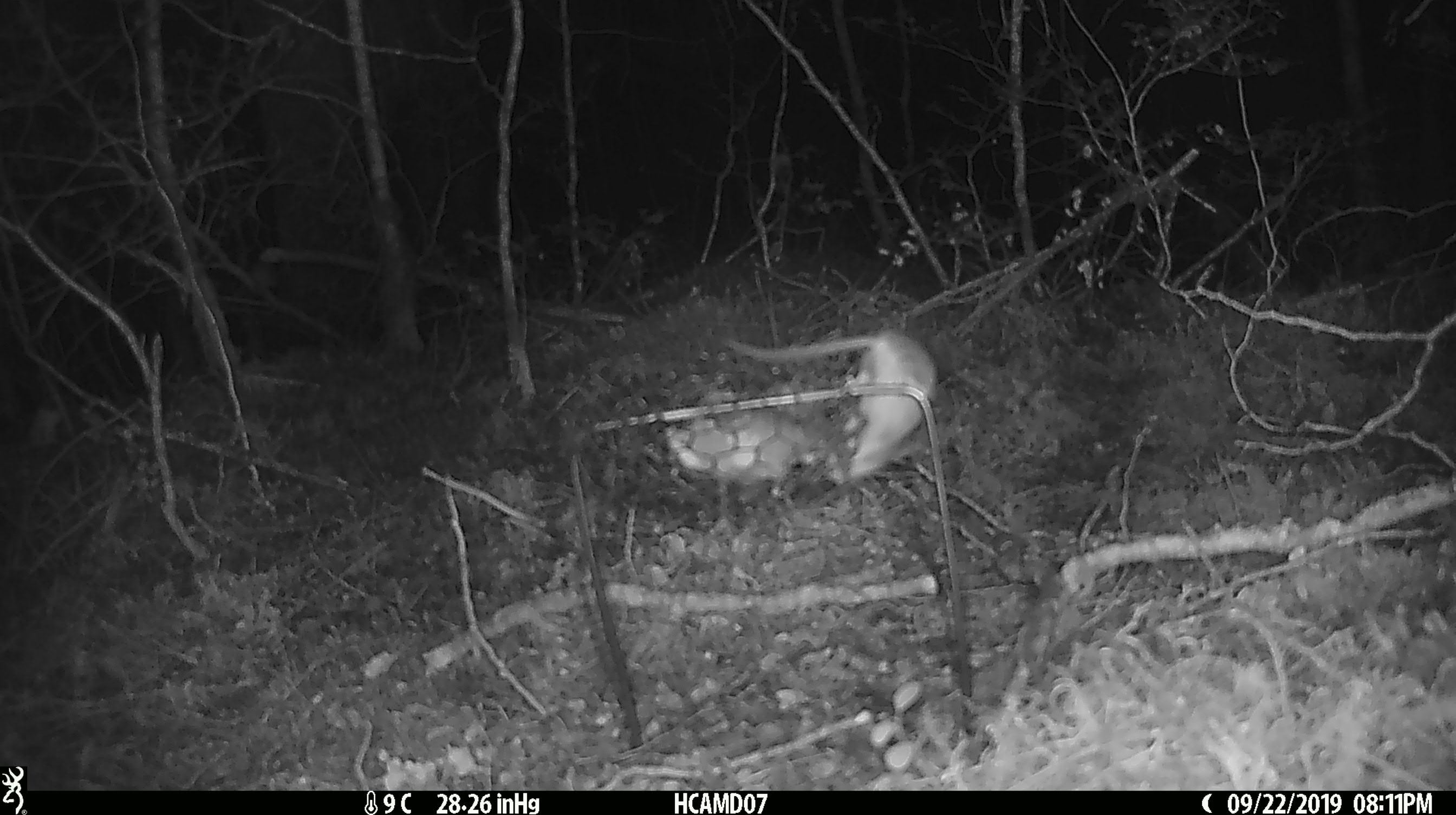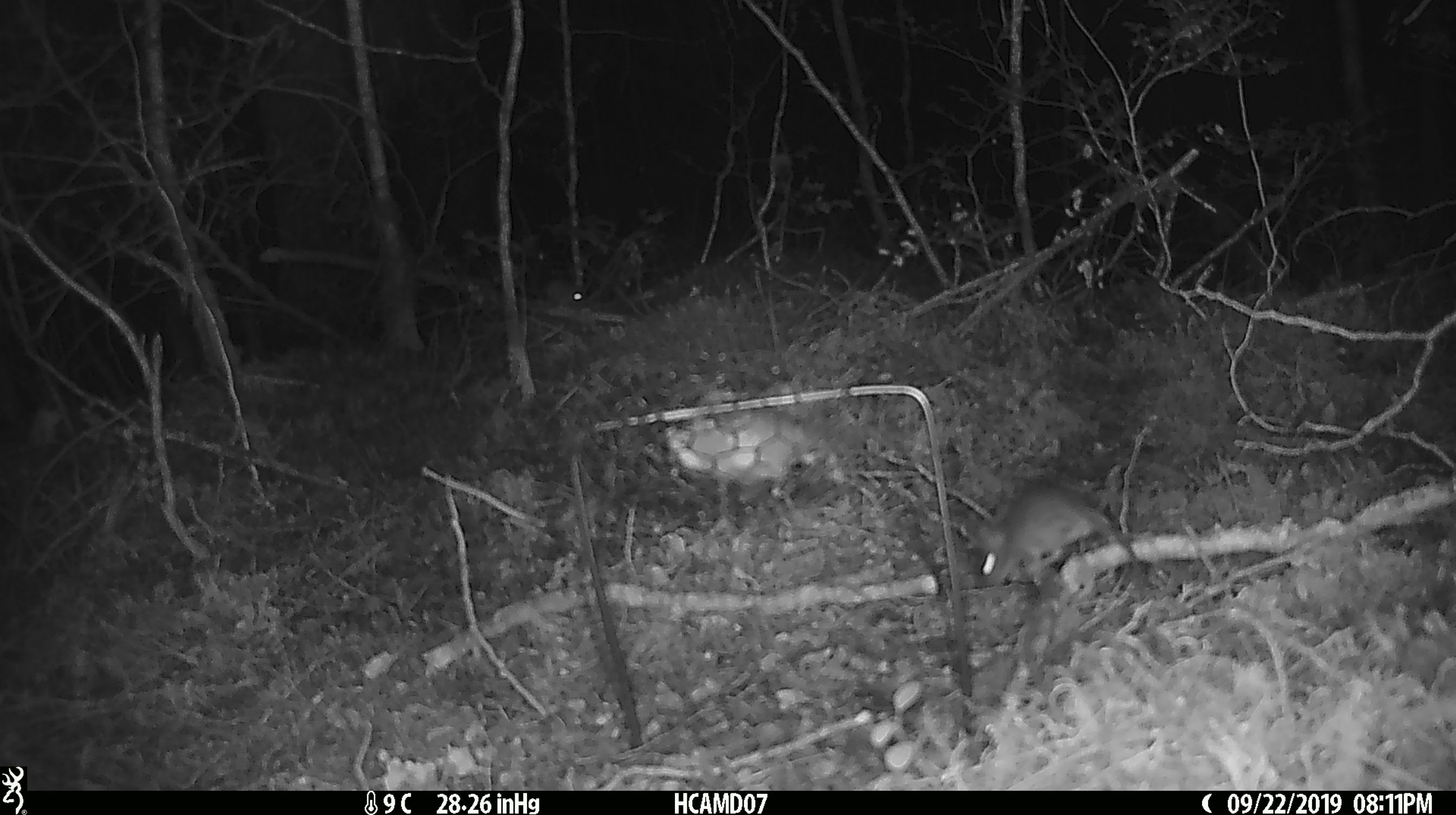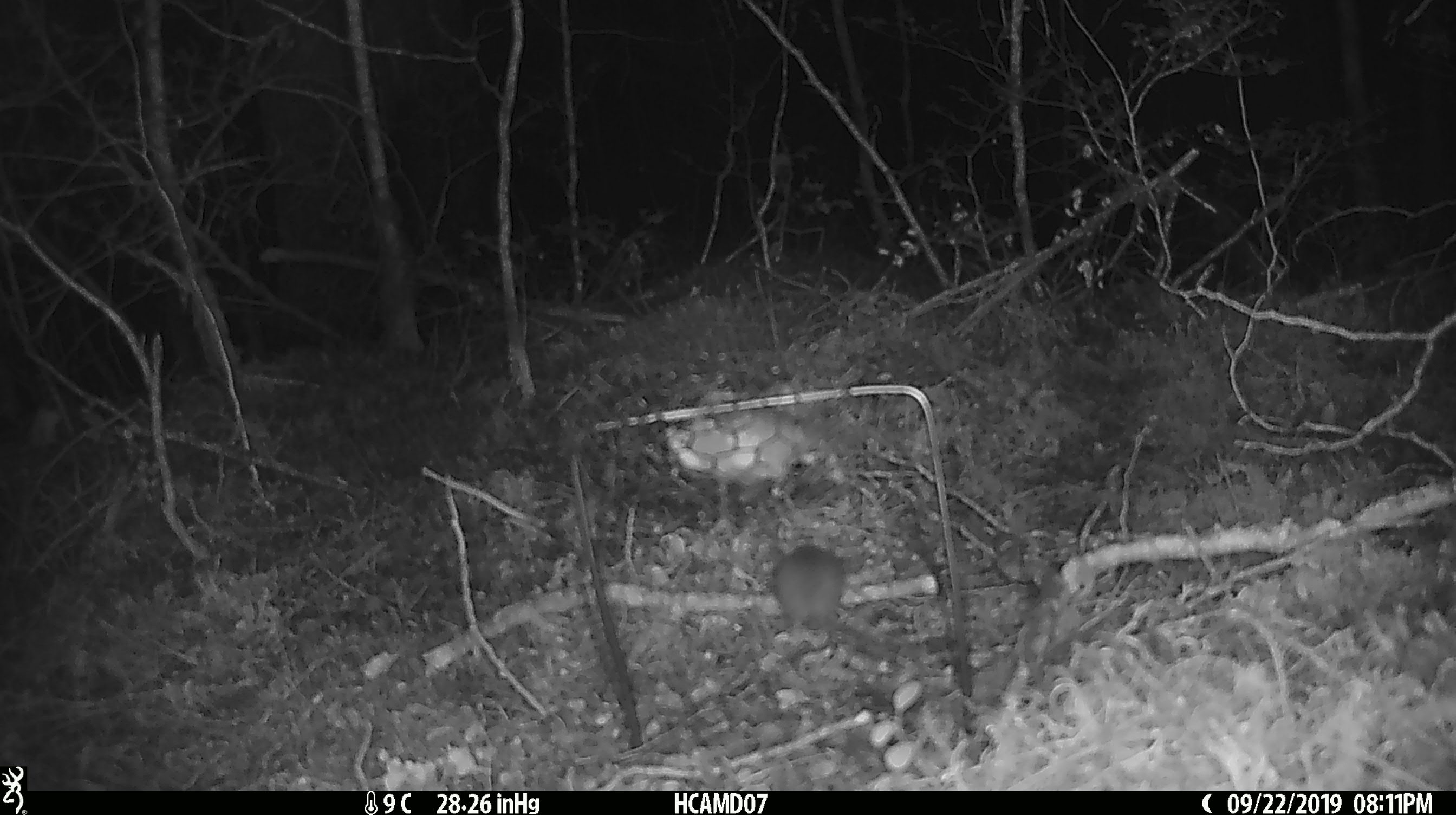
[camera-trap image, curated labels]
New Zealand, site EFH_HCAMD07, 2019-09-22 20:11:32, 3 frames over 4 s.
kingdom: Animalia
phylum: Chordata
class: Mammalia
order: Rodentia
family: Muridae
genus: Mus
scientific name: Mus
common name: mouse